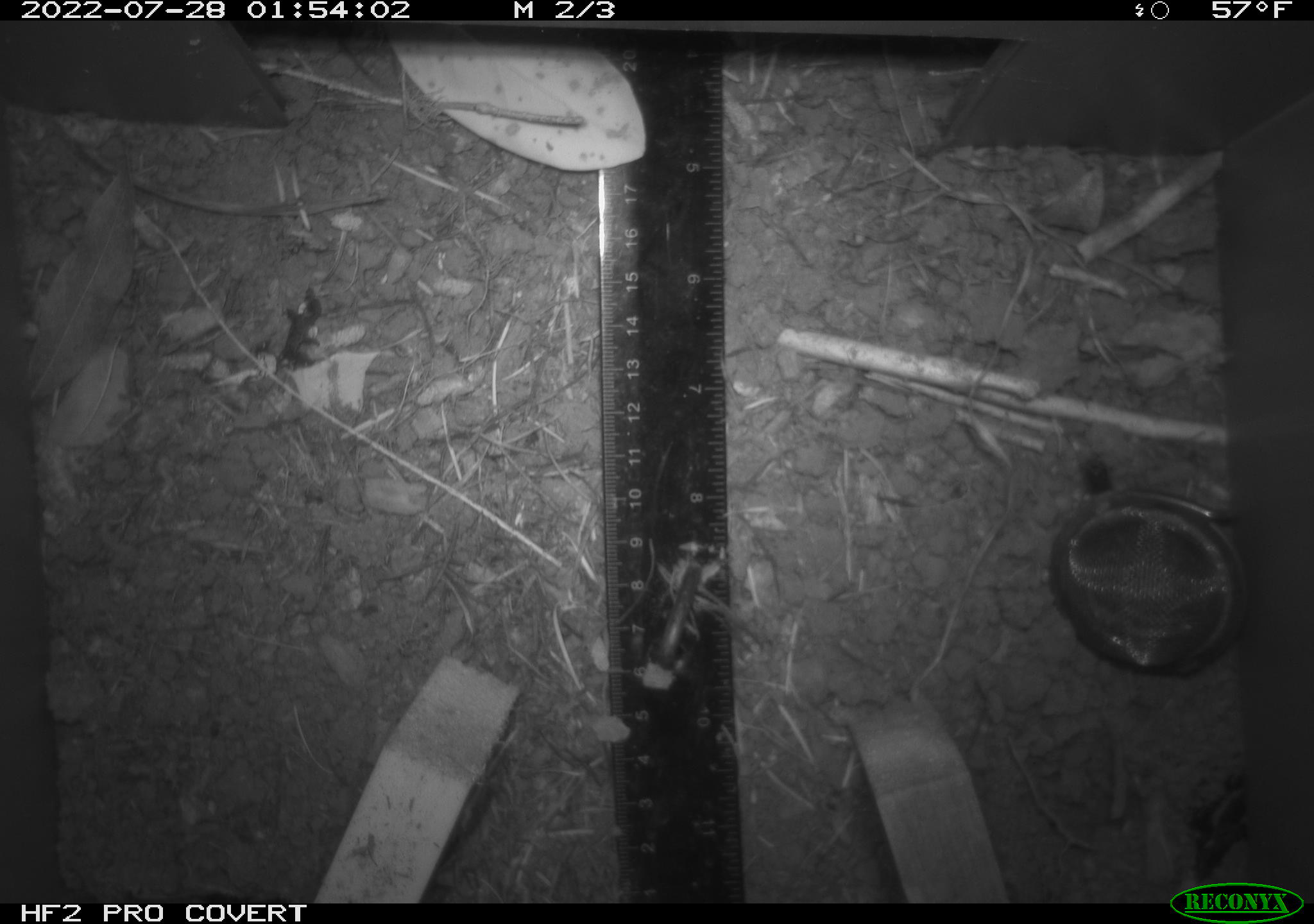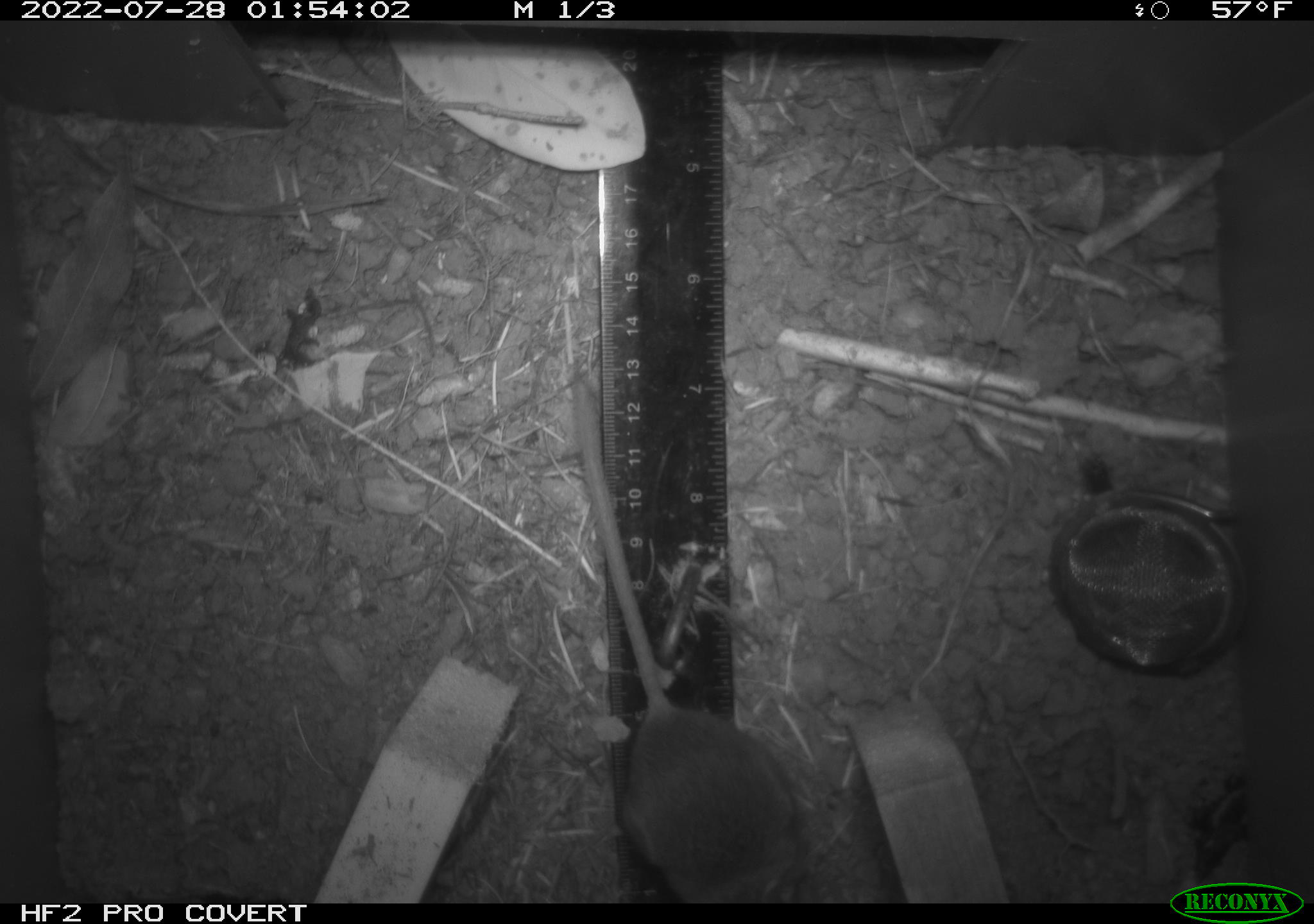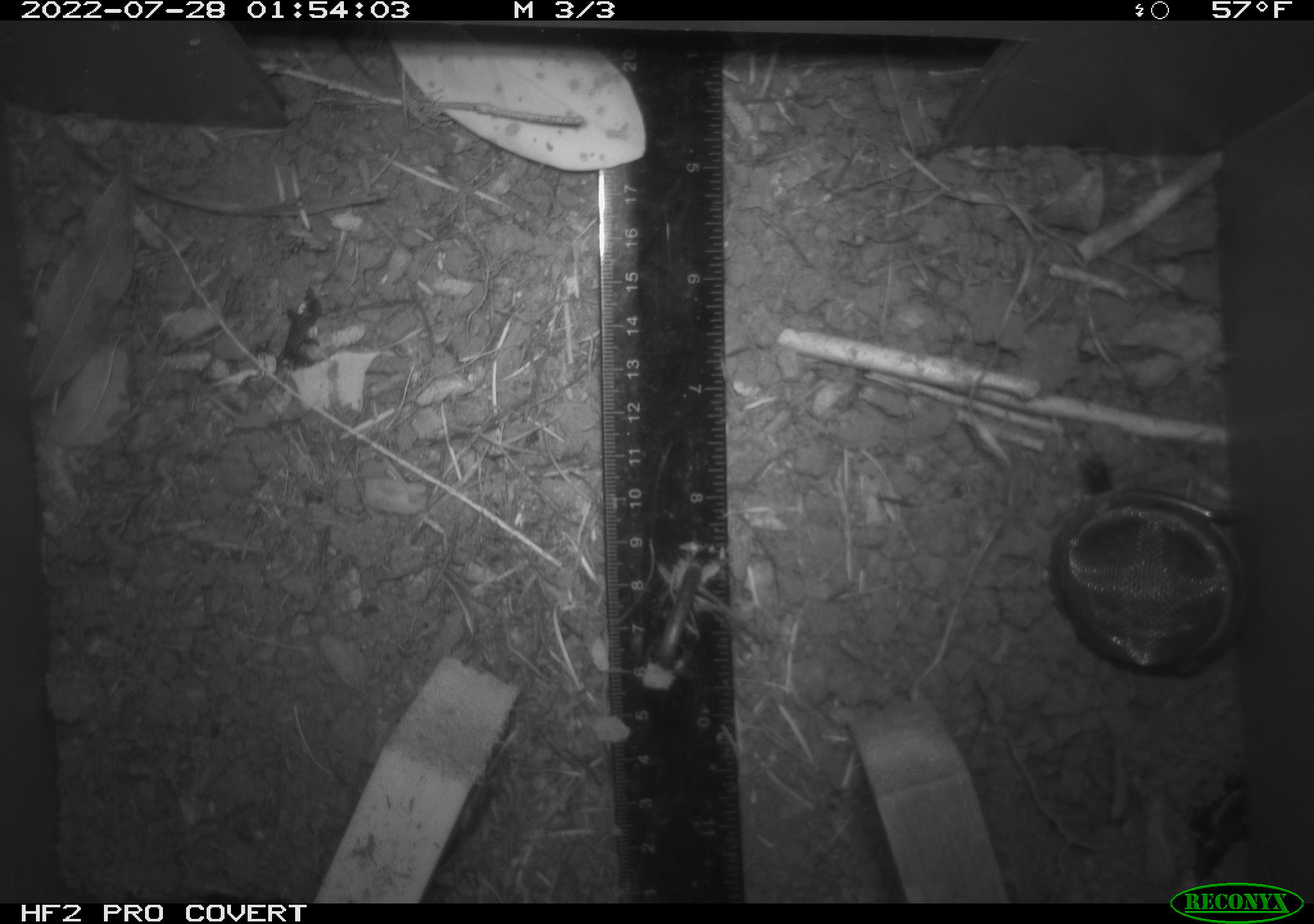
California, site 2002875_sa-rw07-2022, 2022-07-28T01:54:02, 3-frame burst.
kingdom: Animalia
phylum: Chordata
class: Mammalia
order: Rodentia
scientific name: Rodentia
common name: mouse species